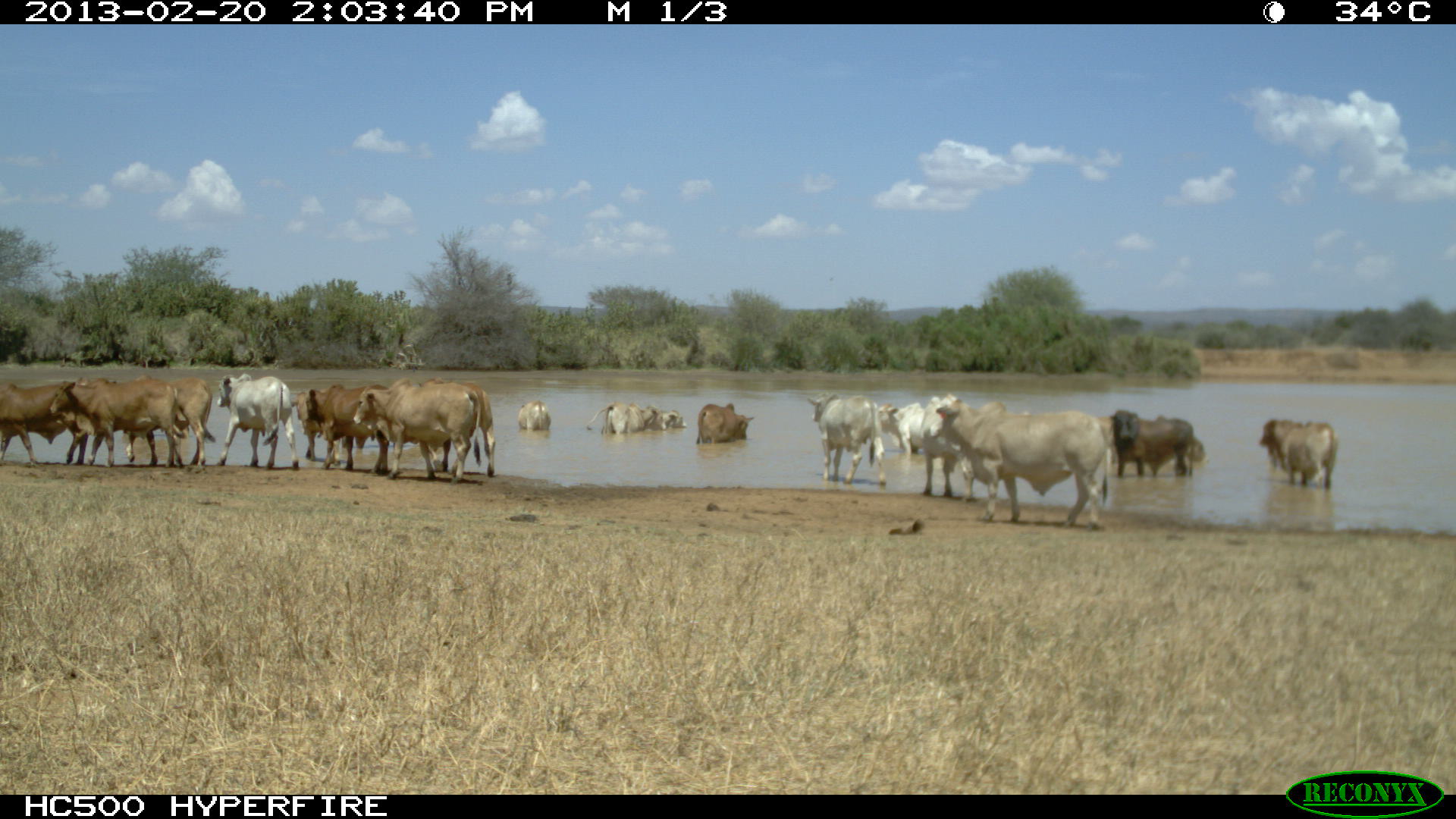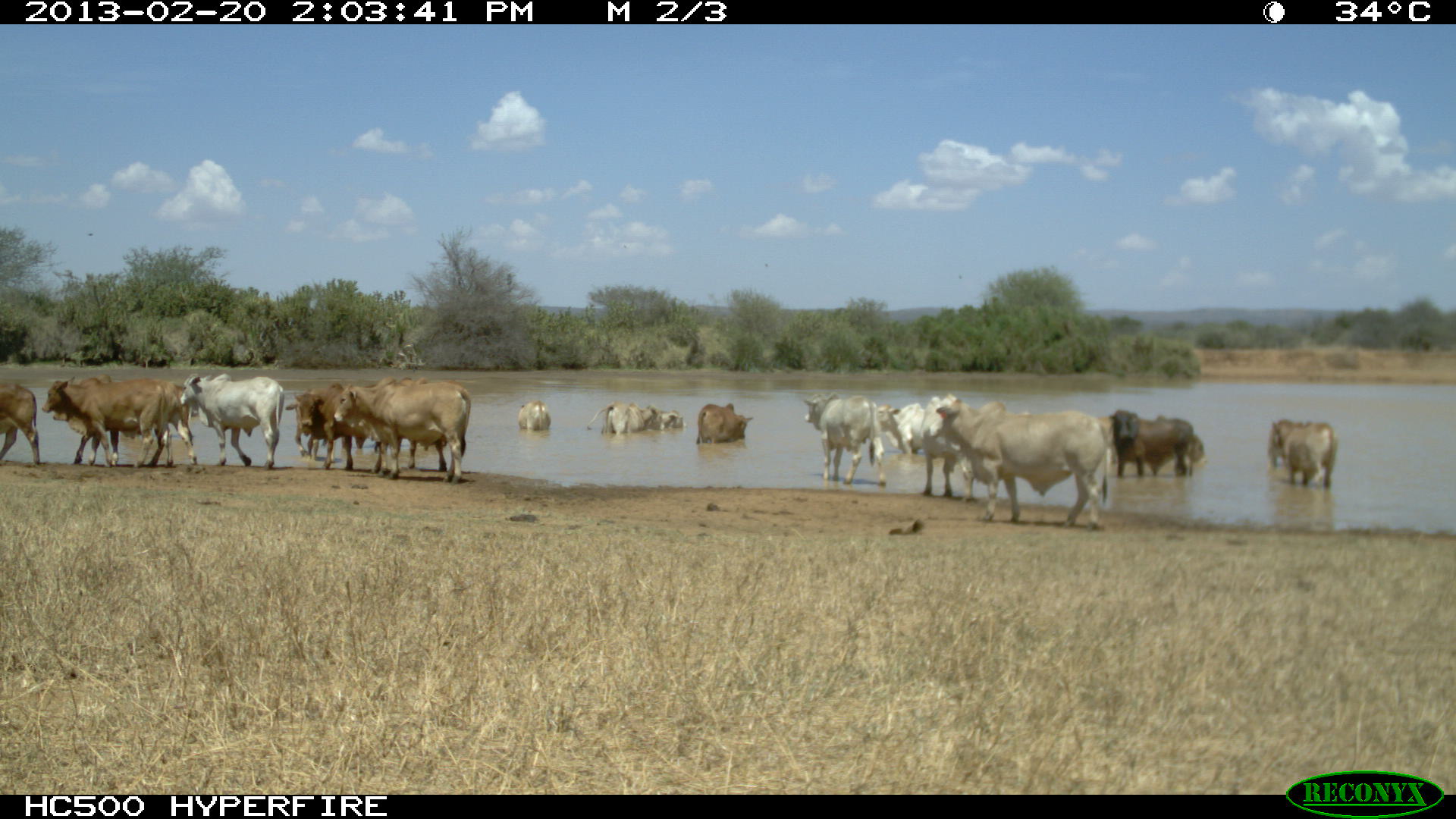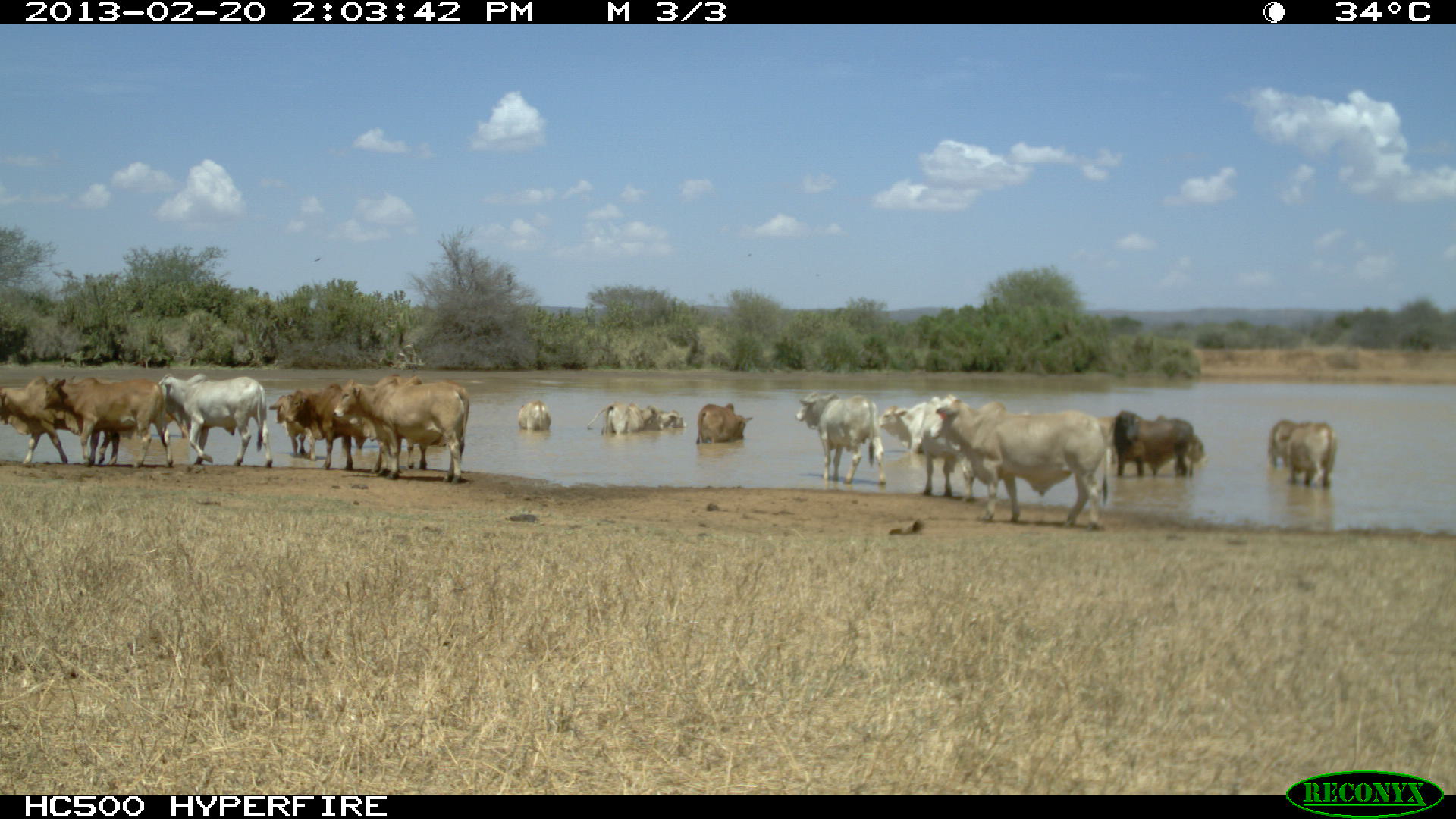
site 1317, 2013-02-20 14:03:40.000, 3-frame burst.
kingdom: Animalia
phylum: Chordata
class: Mammalia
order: Artiodactyla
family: Bovidae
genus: Bos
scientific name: Bos taurus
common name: domestic cattle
Bos taurus (domestic cattle), count 25.